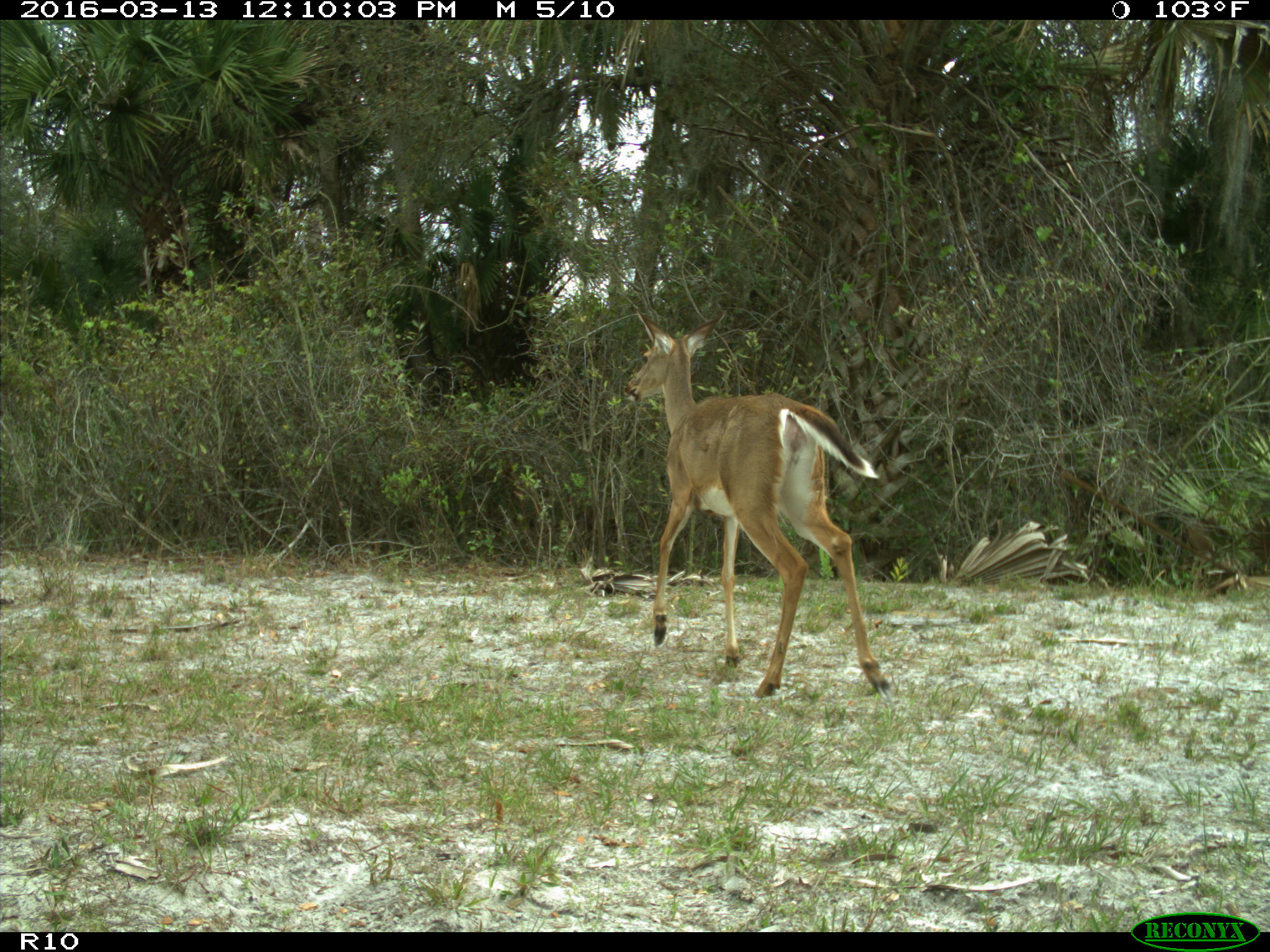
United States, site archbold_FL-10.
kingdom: Animalia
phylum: Chordata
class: Mammalia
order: Artiodactyla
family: Cervidae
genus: Odocoileus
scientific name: Odocoileus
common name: deer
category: unidentified deer